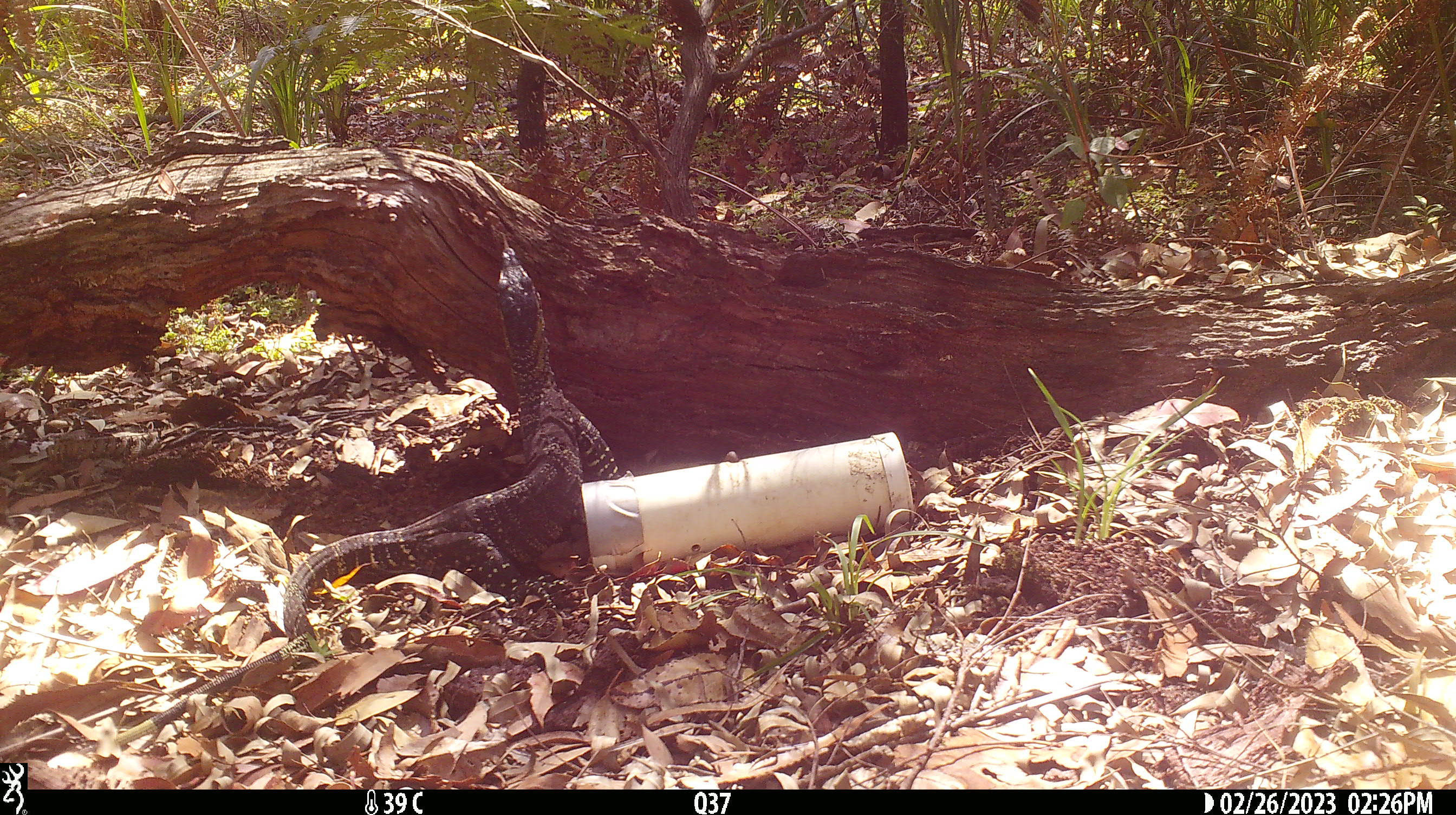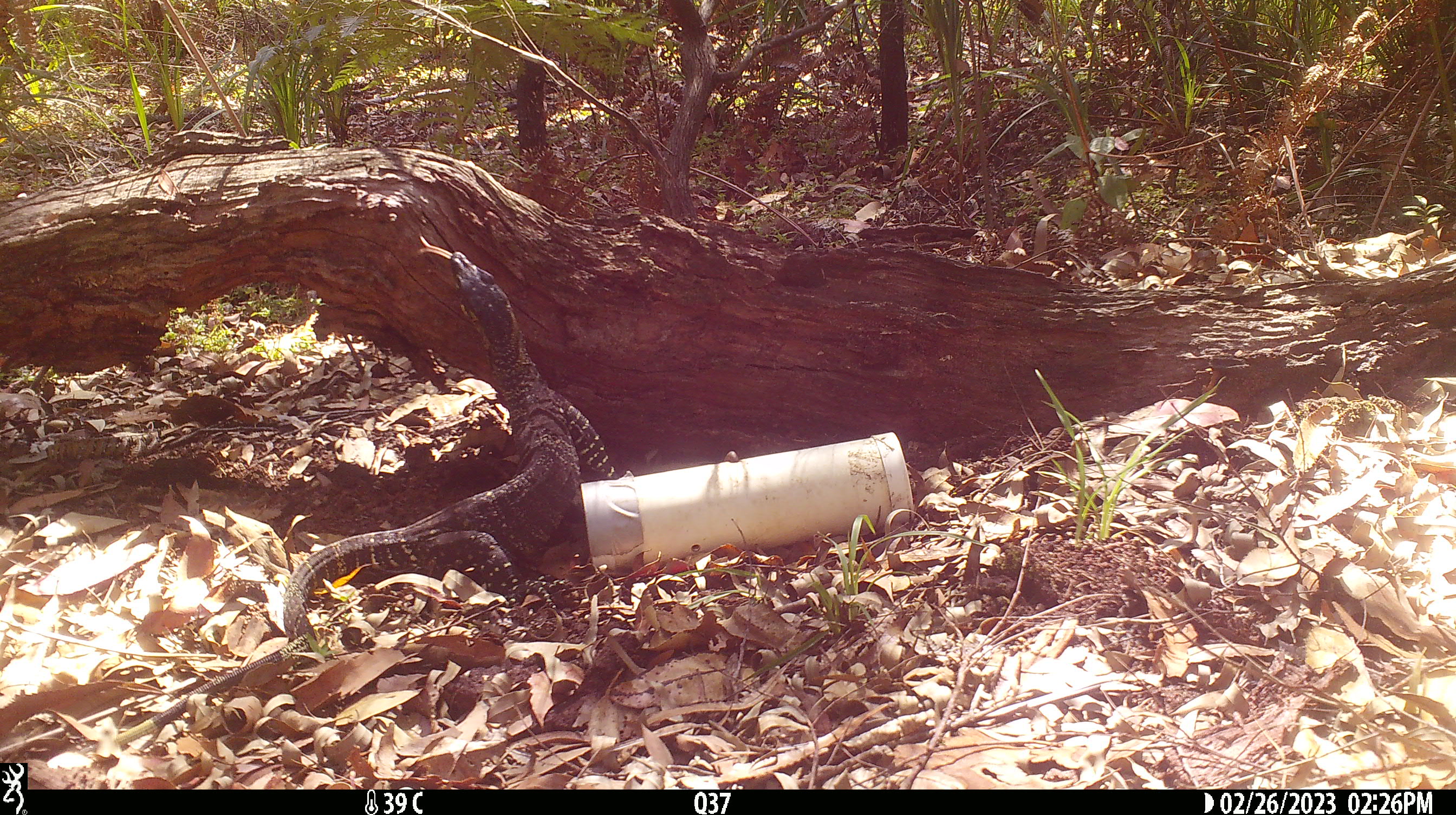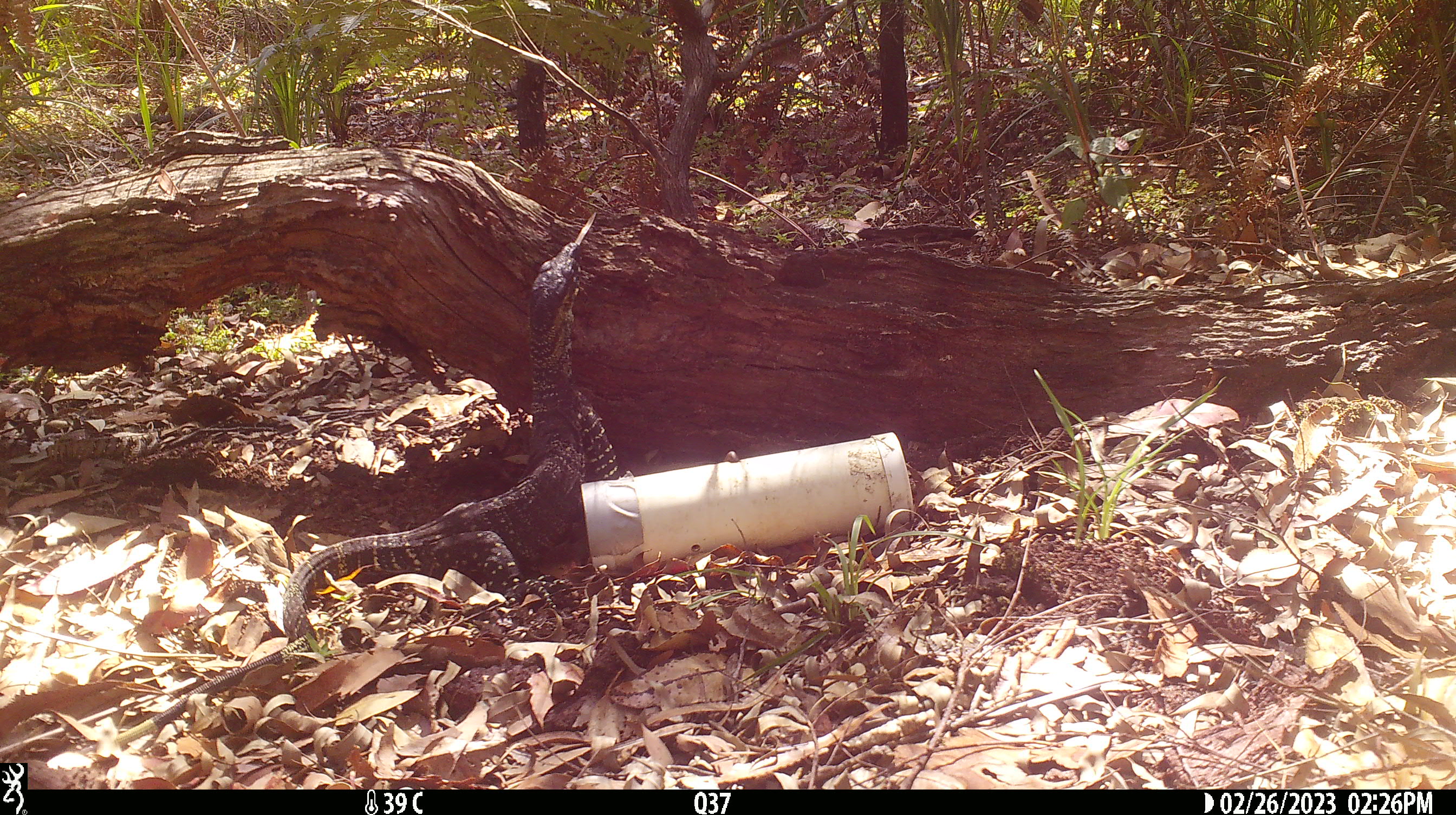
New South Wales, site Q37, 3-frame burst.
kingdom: Animalia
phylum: Chordata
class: Reptilia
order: Squamata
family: Varanidae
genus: Varanus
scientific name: Varanus varius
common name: lace monitor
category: goanna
Goanna (lace monitor) (Varanus varius).